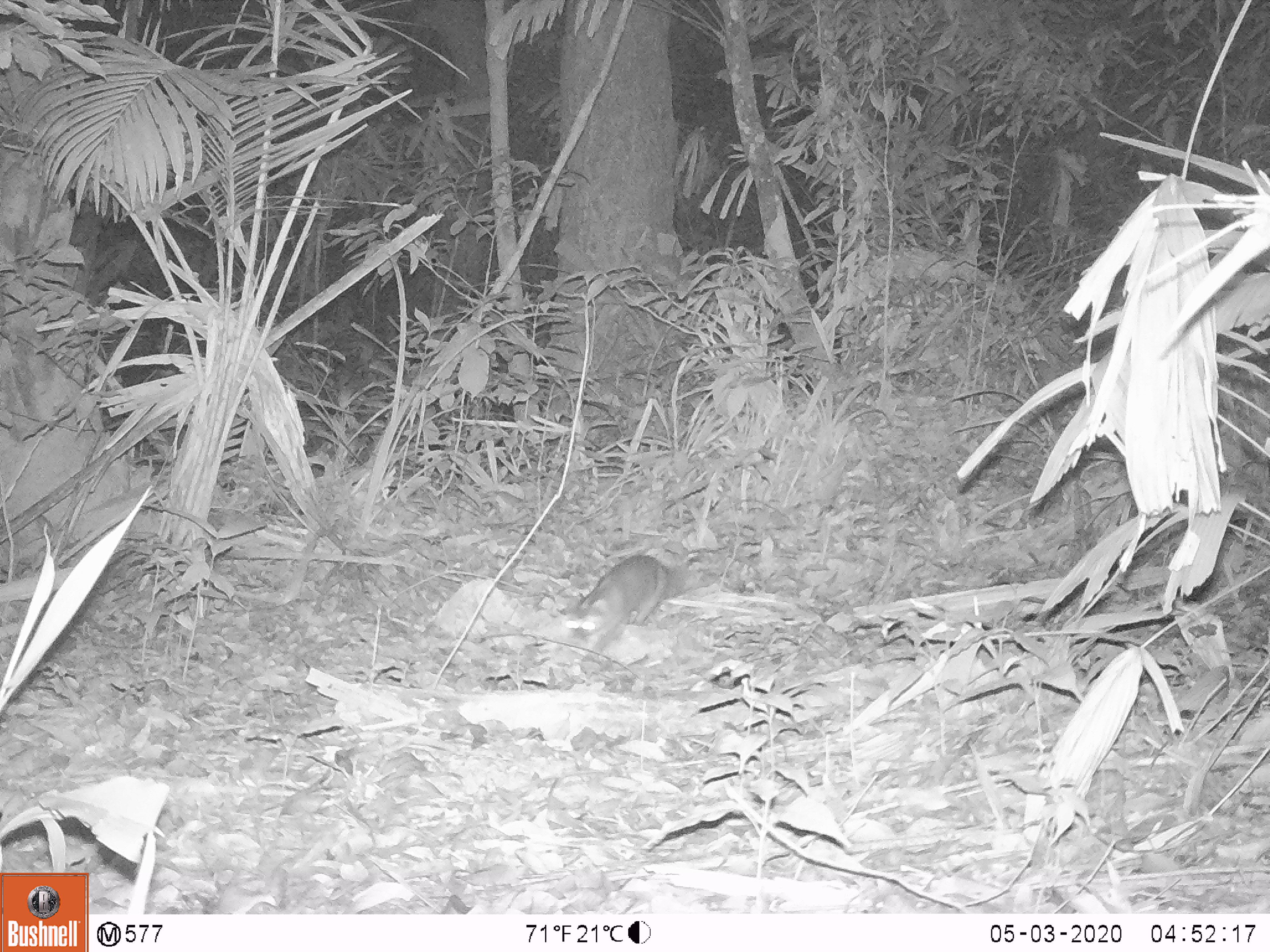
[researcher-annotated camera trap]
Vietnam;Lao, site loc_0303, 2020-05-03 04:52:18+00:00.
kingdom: Animalia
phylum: Chordata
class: Mammalia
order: Carnivora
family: Mustelidae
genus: Melogale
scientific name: Melogale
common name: ferret badger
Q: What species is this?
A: Ferret badger (Melogale).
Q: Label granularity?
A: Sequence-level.